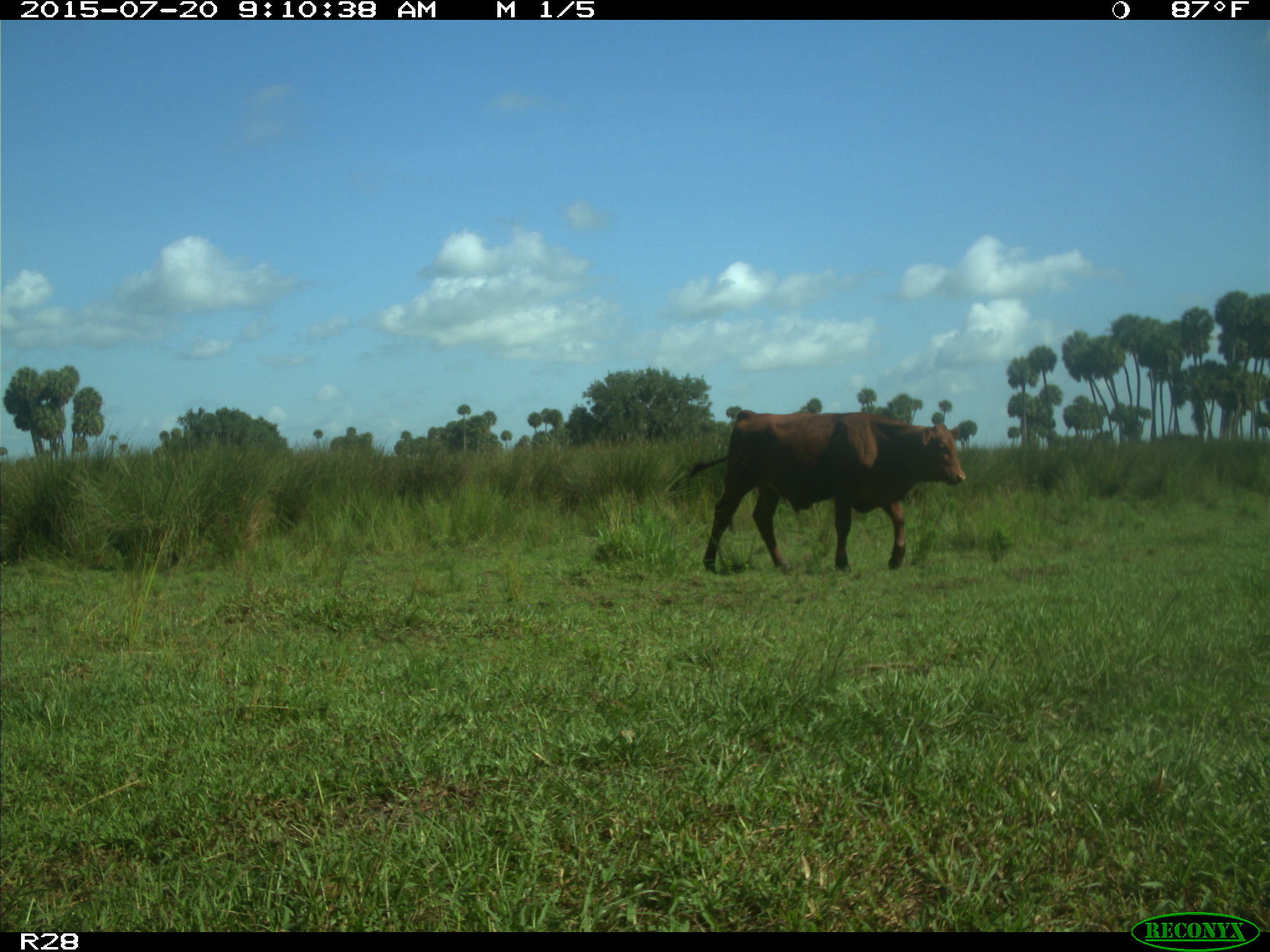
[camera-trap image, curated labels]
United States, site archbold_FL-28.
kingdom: Animalia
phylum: Chordata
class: Mammalia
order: Artiodactyla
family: Bovidae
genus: Bos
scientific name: Bos taurus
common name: domestic cow